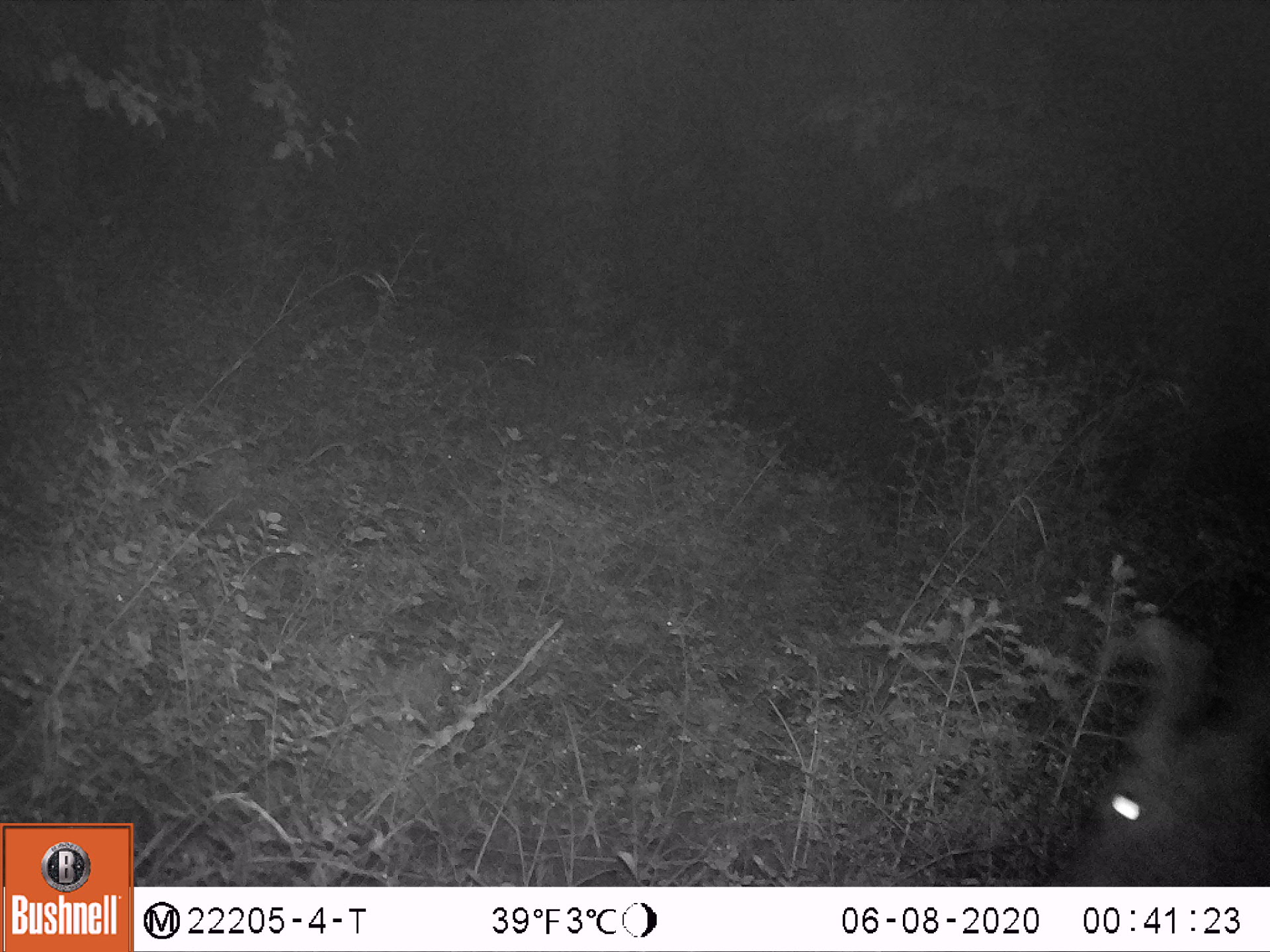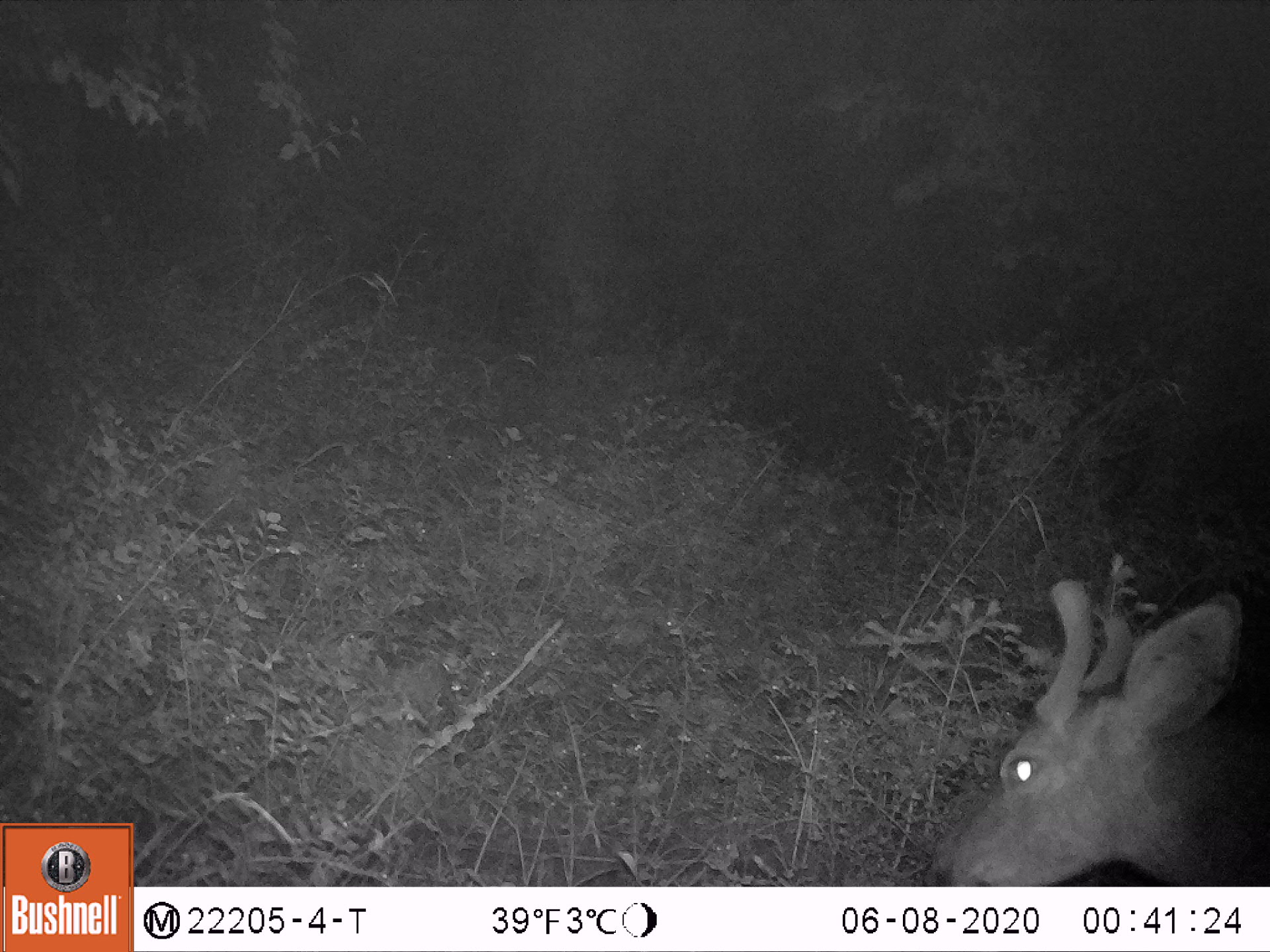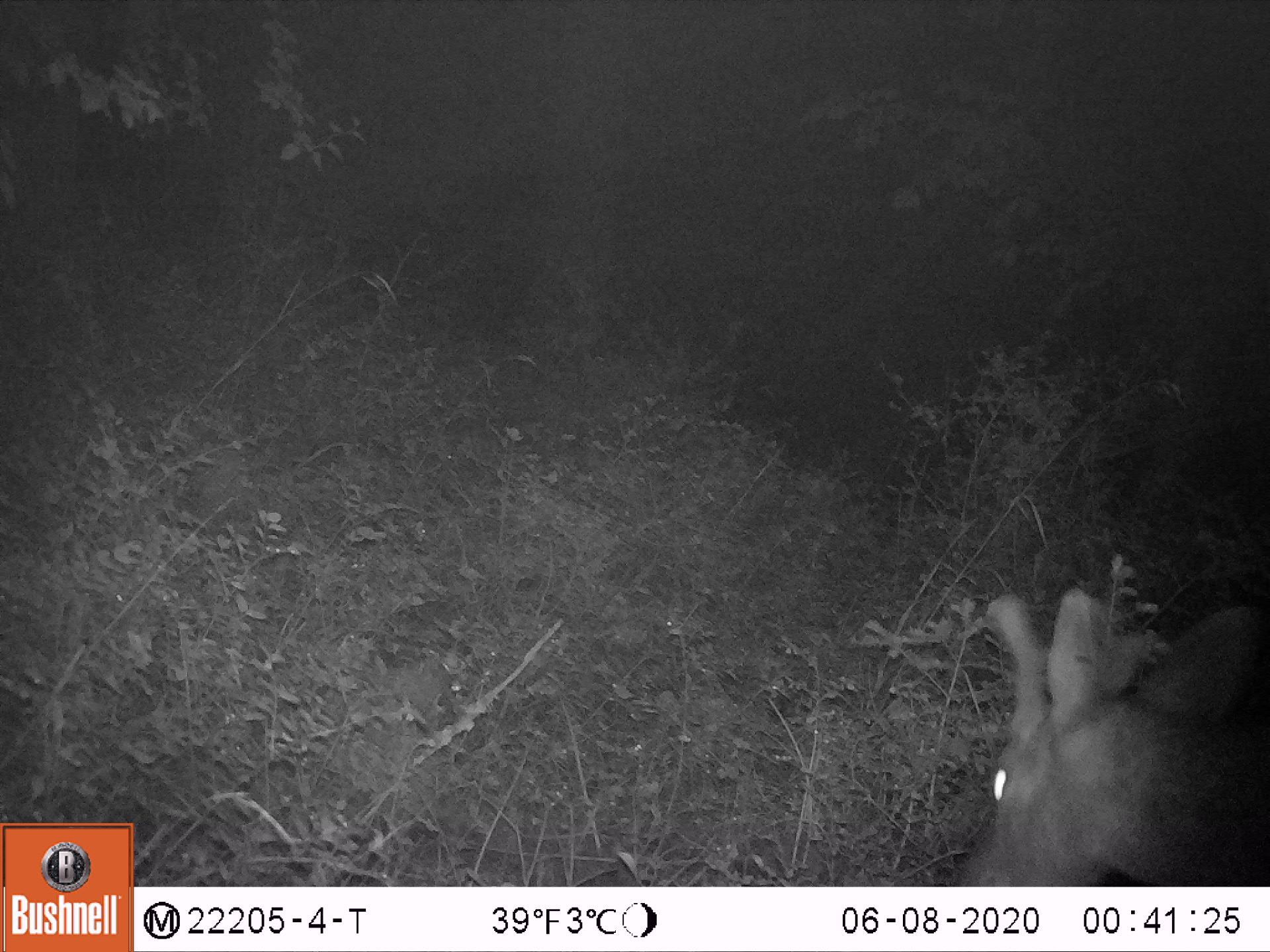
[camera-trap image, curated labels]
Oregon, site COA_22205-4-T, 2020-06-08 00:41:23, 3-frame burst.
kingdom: Animalia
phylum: Chordata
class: Mammalia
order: Artiodactyla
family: Cervidae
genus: Odocoileus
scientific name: Odocoileus hemionus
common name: black-tailed deer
Black-tailed deer (Odocoileus hemionus).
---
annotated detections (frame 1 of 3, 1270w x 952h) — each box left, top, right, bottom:
black-tailed deer: 1015, 592, 1269, 885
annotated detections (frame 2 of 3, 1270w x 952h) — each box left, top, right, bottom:
black-tailed deer: 902, 524, 1269, 885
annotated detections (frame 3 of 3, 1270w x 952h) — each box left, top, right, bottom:
black-tailed deer: 916, 546, 1269, 883